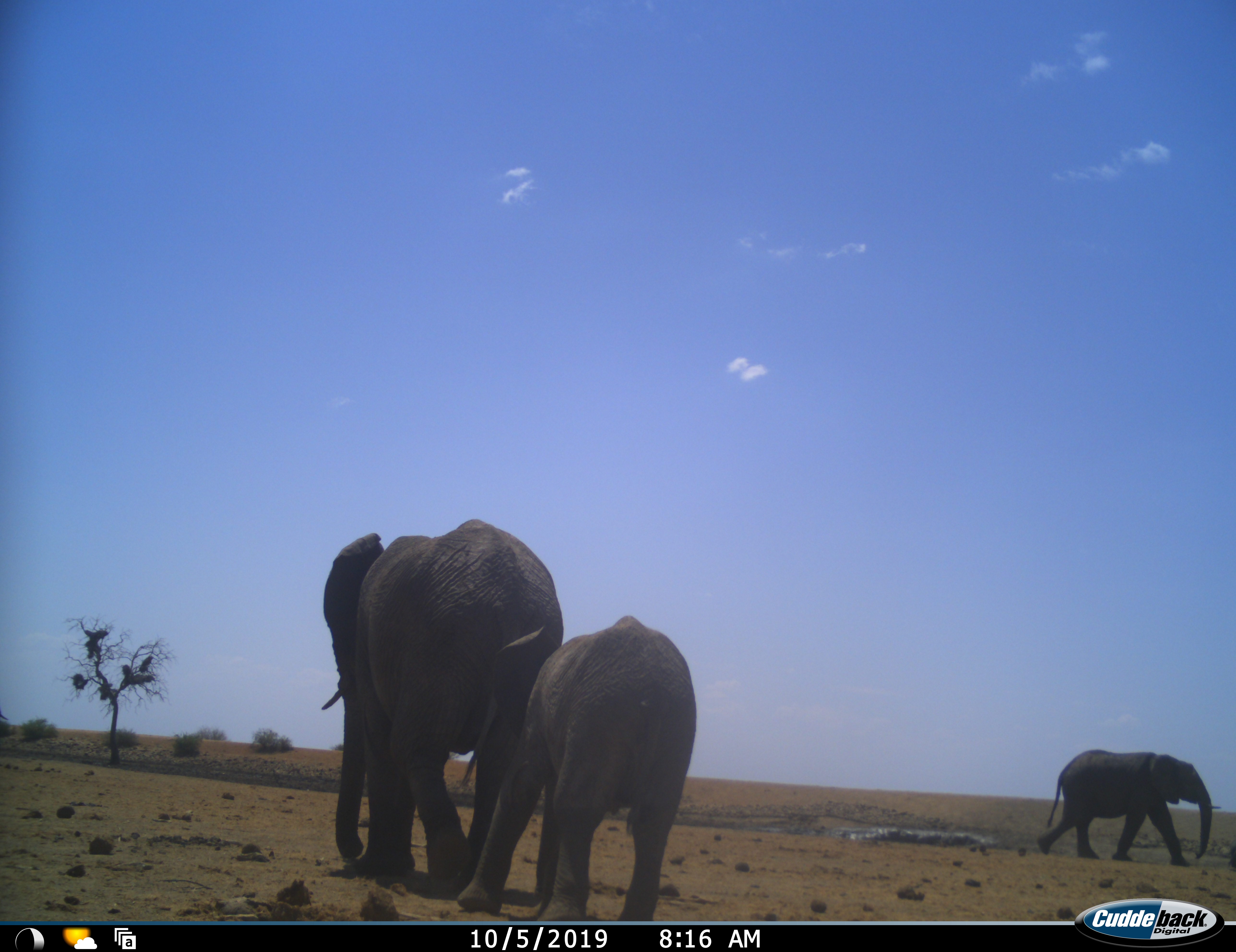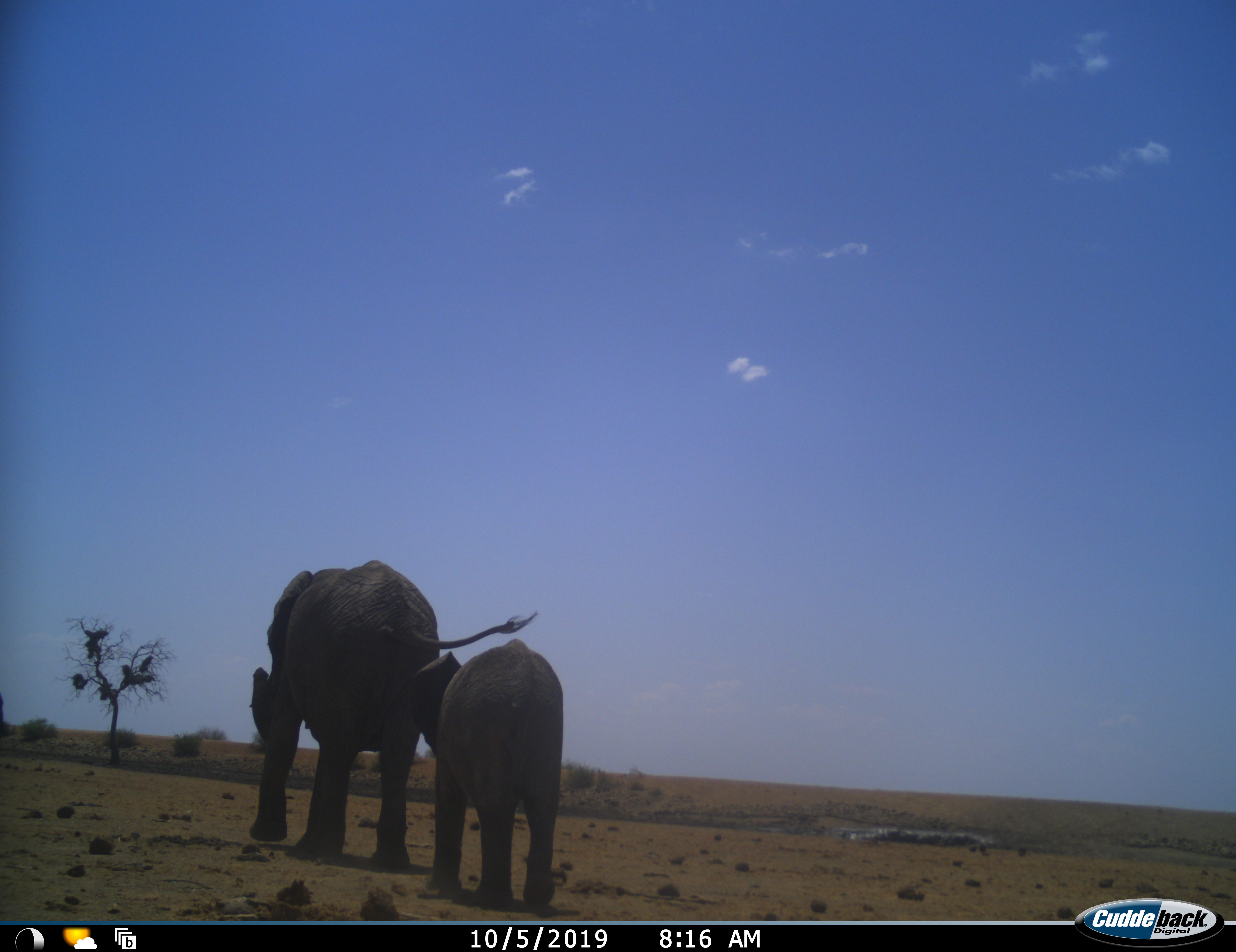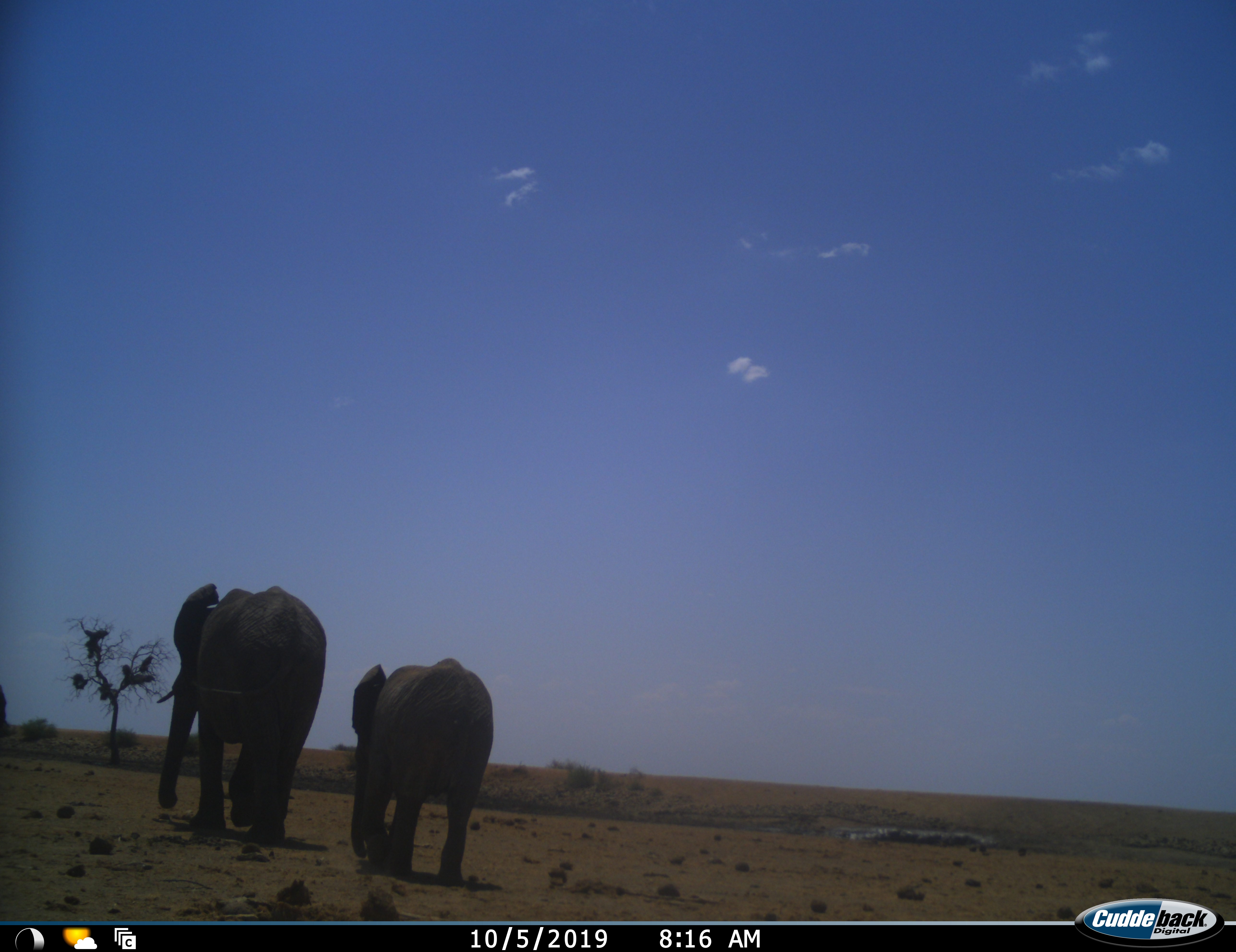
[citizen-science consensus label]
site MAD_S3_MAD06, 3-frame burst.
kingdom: Animalia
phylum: Chordata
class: Mammalia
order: Proboscidea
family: Elephantidae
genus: Loxodonta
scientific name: Loxodonta africana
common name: african bush elephant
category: elephant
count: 3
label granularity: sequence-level